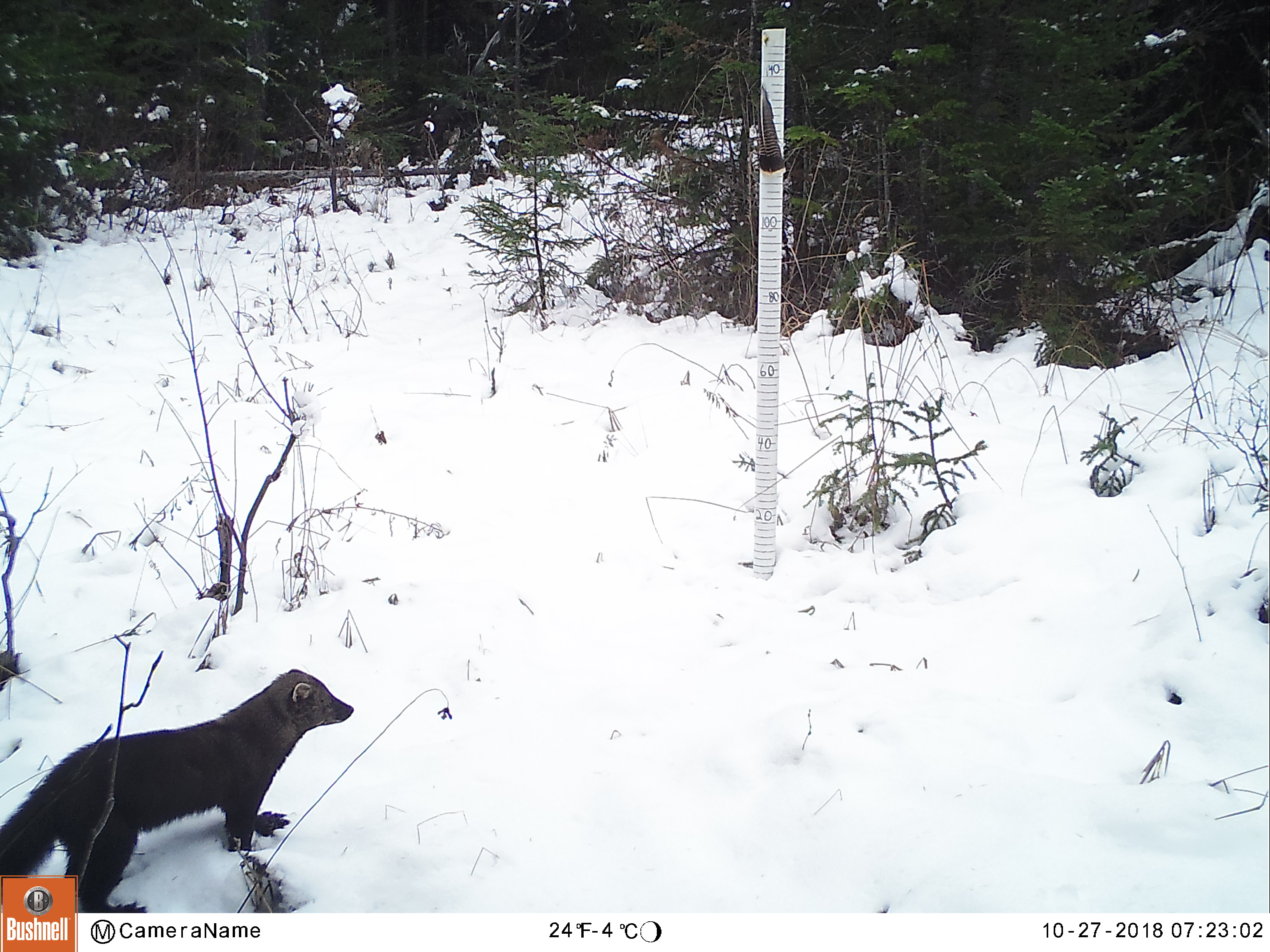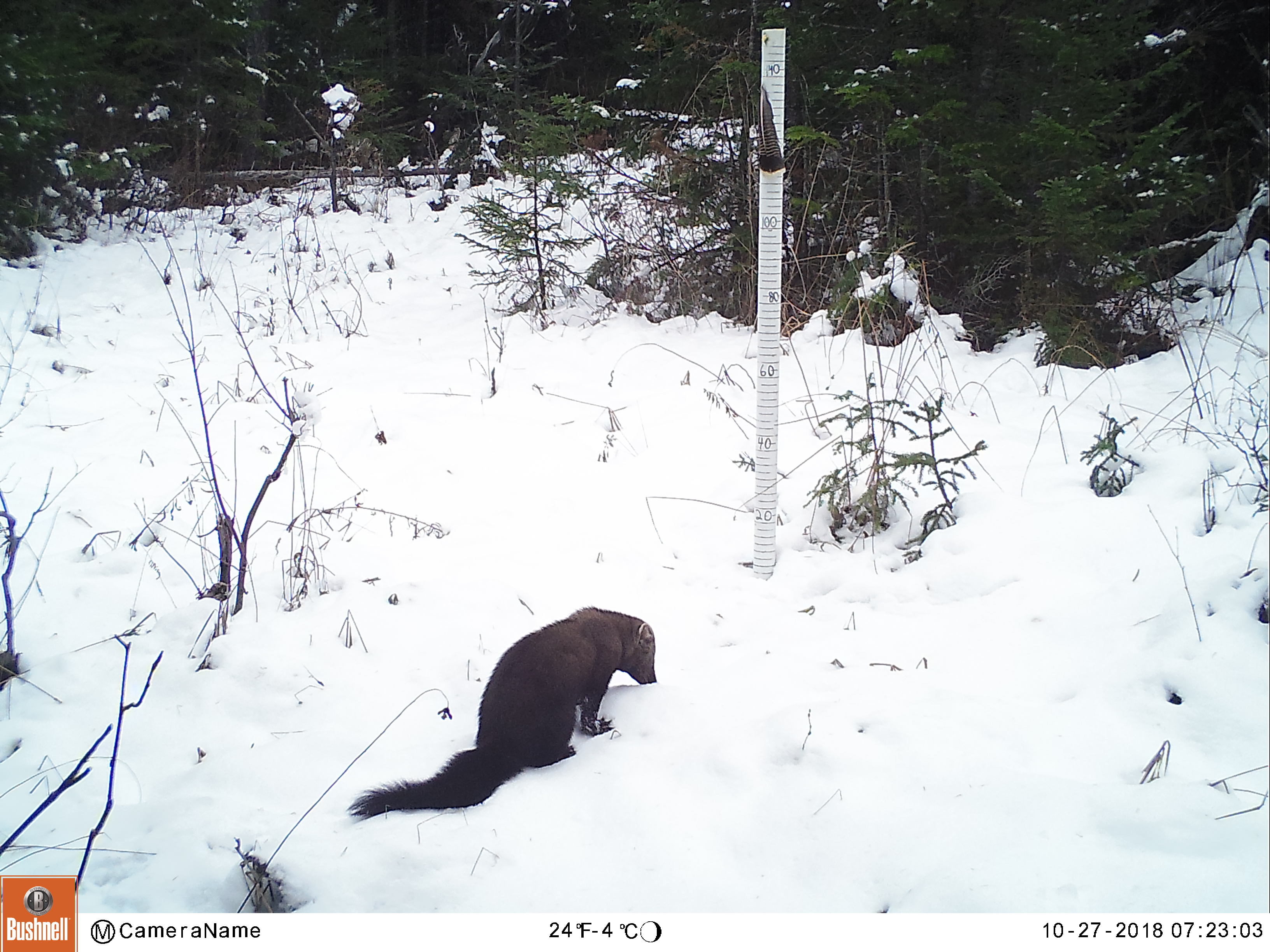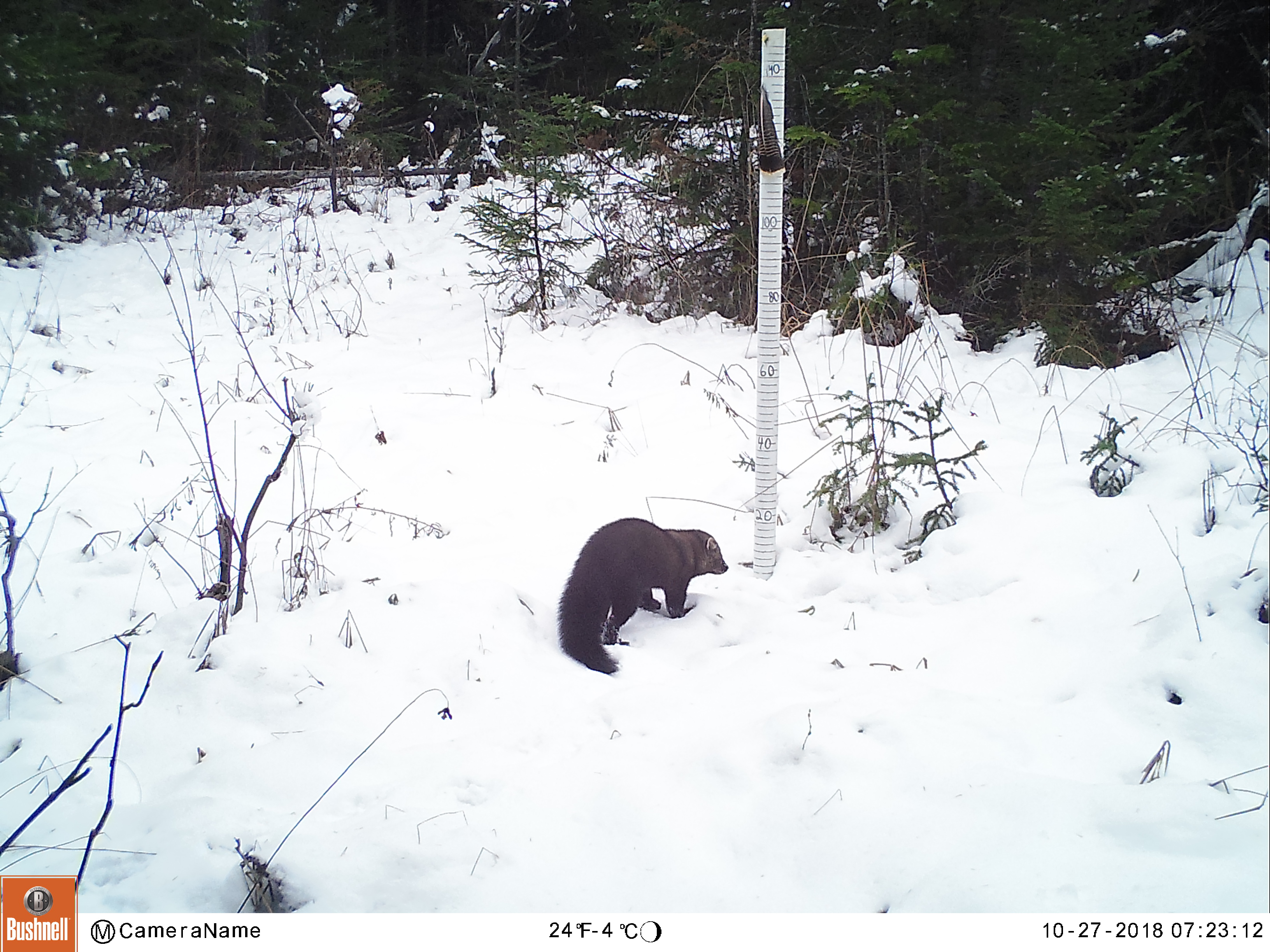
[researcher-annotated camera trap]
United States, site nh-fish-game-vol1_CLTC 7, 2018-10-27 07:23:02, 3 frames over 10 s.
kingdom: Animalia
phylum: Chordata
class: Mammalia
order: Carnivora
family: Mustelidae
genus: Pekania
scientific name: Pekania pennanti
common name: fisher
Fisher (Pekania pennanti).